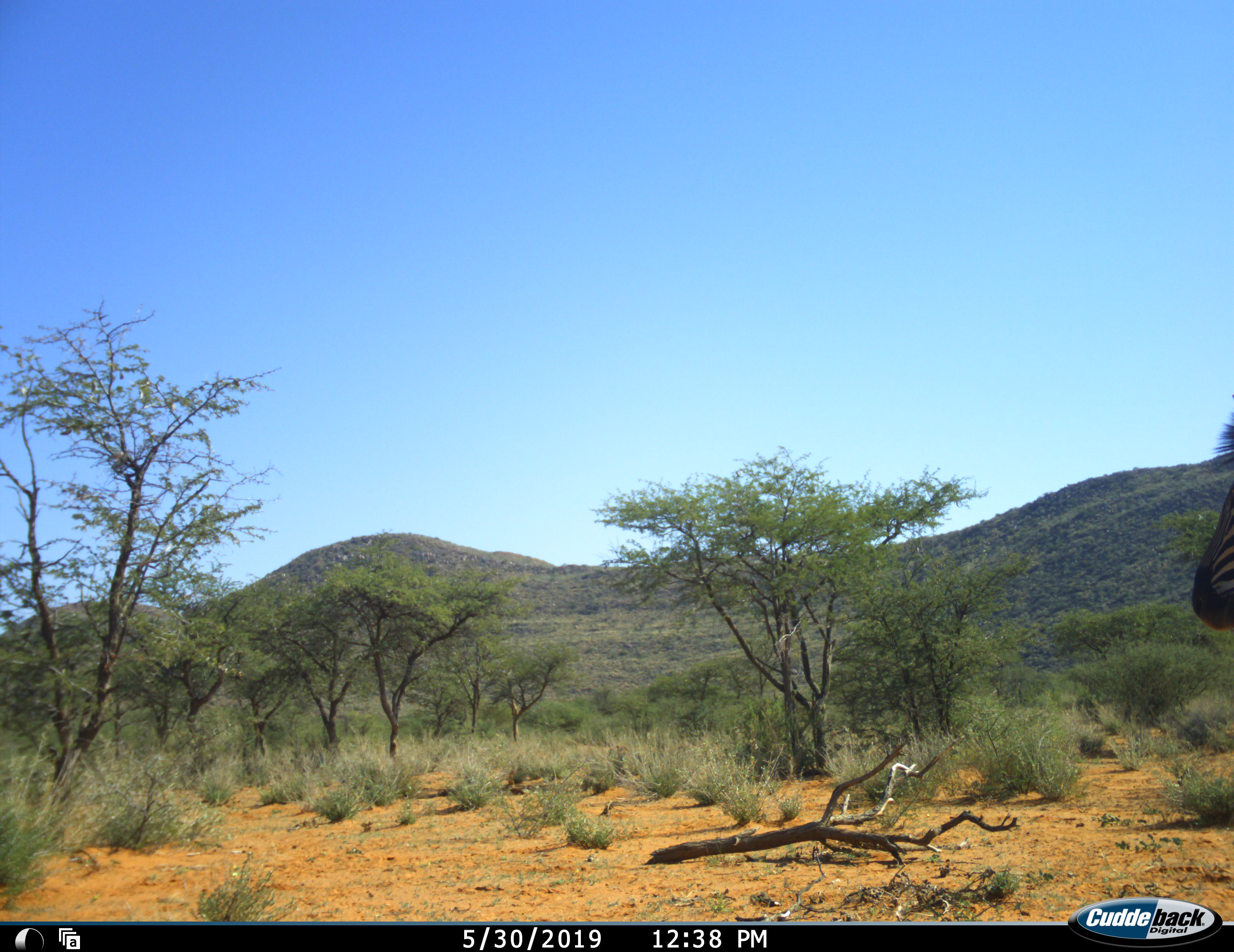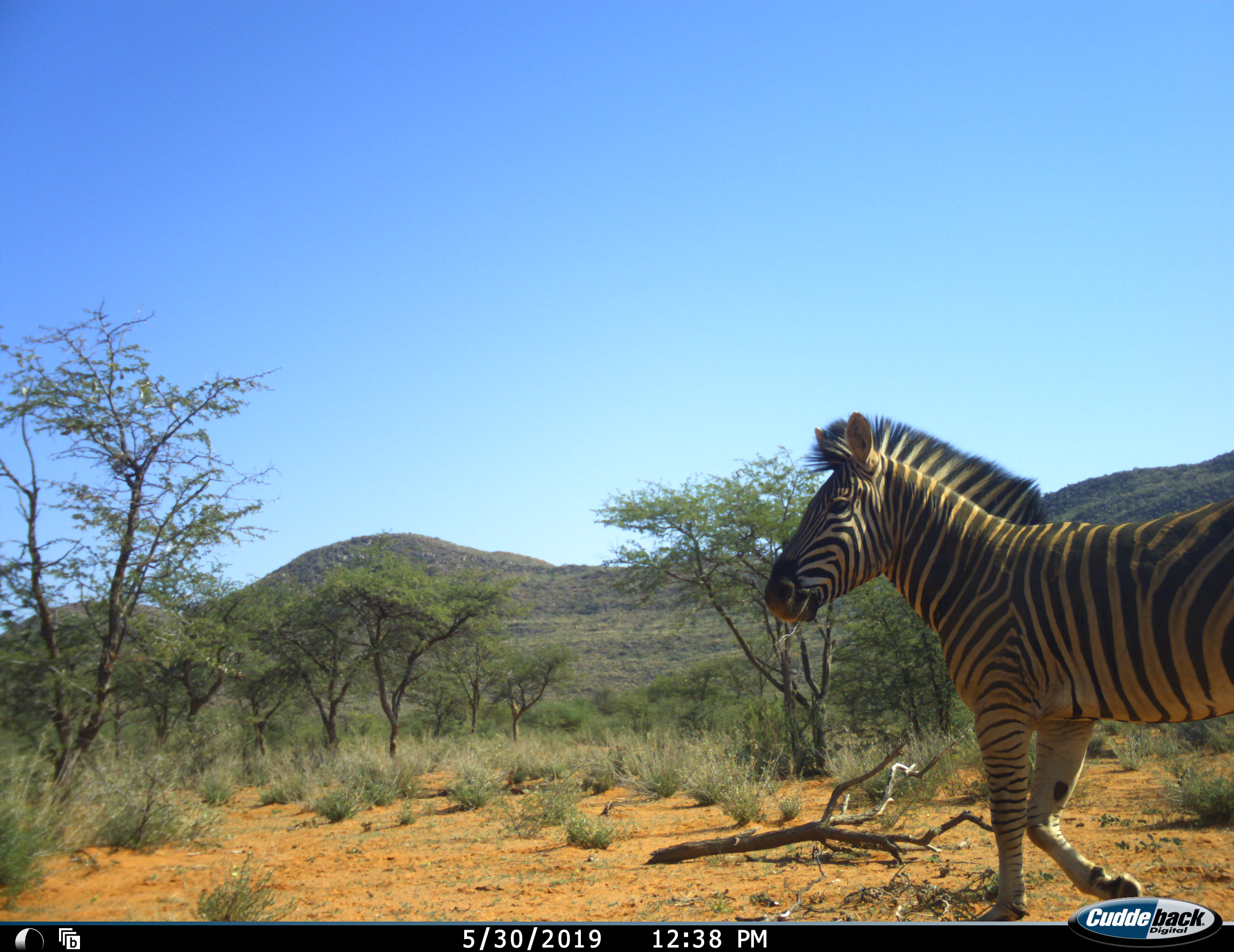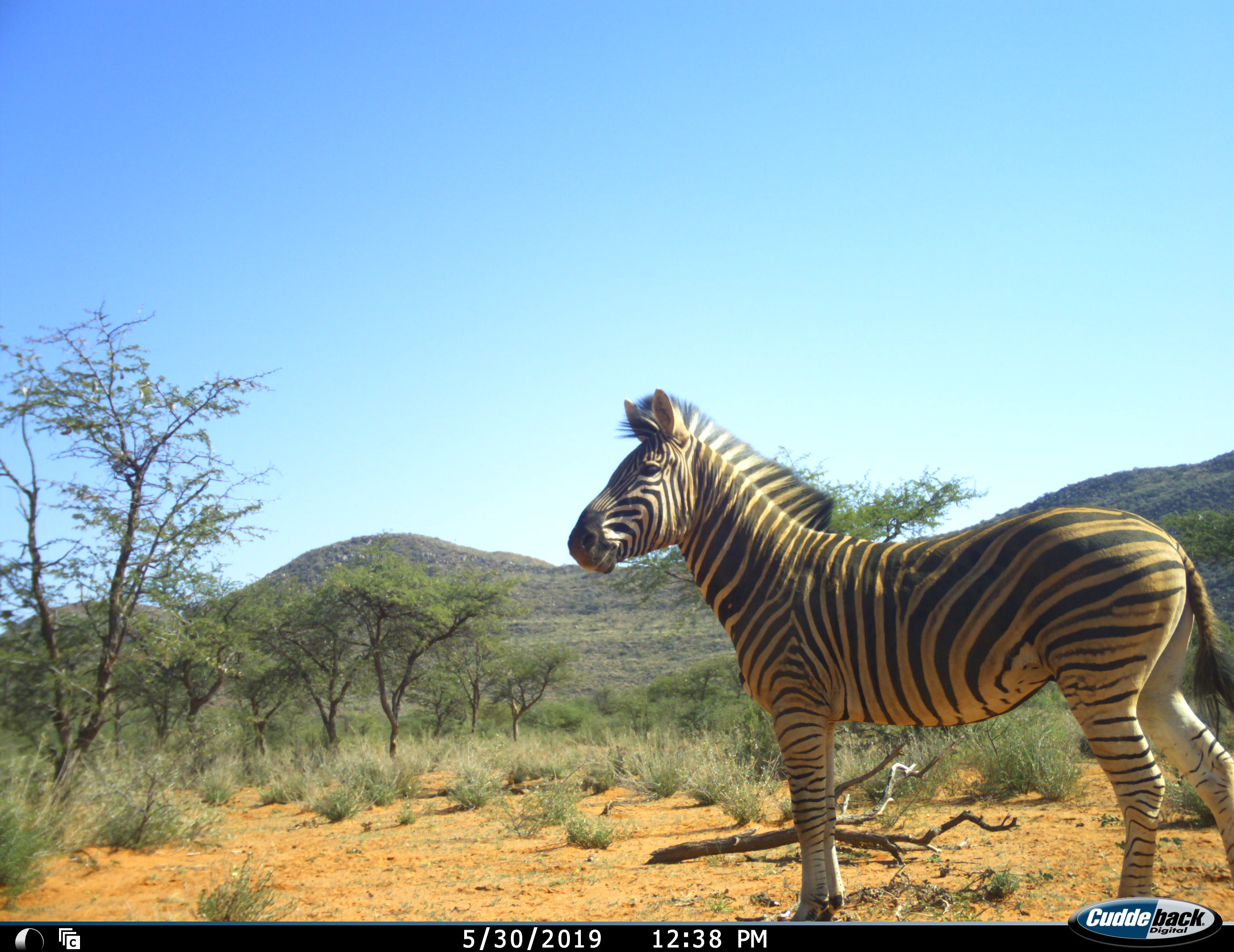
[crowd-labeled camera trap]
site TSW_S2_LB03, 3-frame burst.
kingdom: Animalia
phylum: Chordata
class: Mammalia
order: Perissodactyla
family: Equidae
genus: Equus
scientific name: Equus quagga burchellii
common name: burchell's zebra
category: zebraburchells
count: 1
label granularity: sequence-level